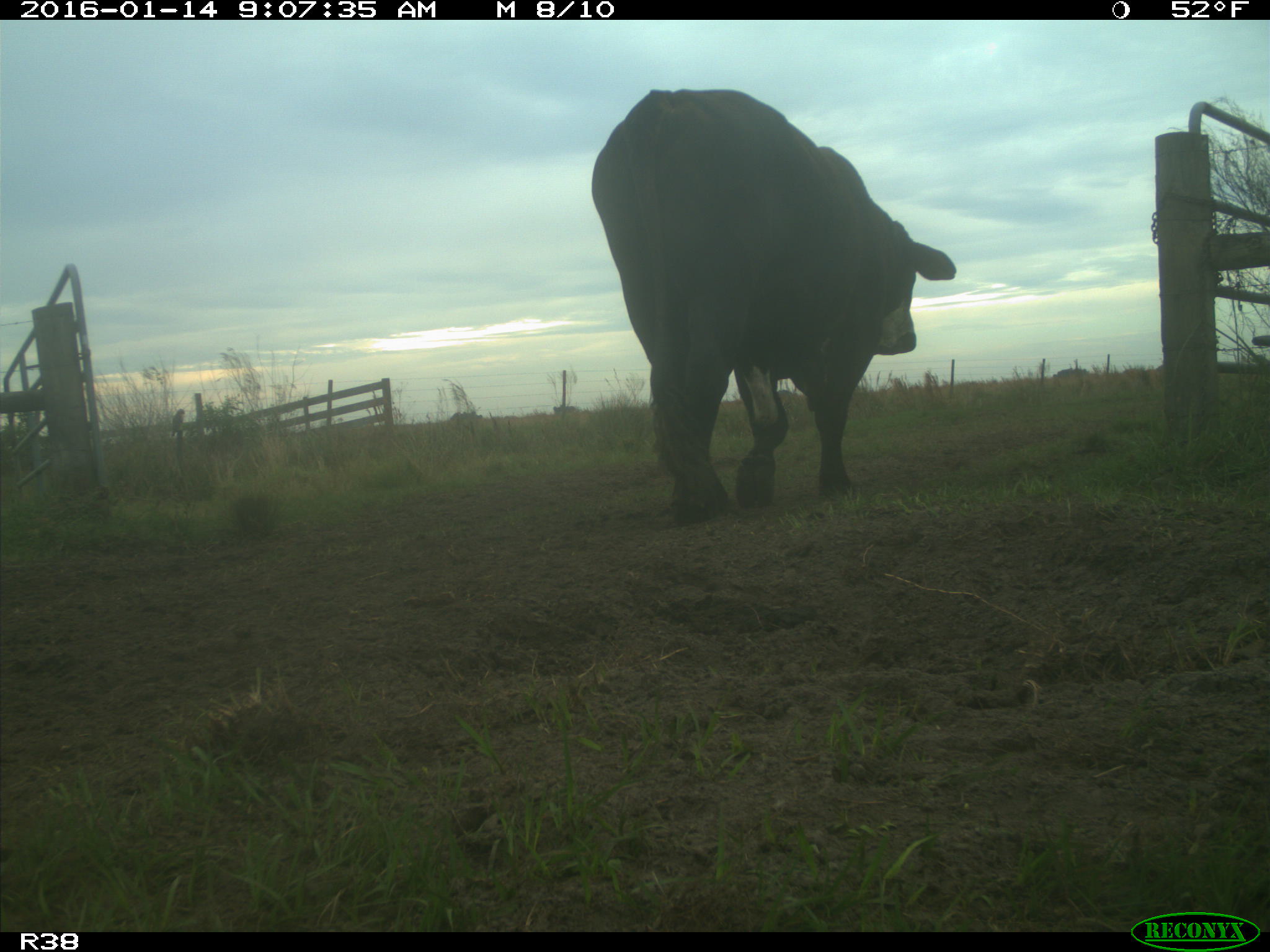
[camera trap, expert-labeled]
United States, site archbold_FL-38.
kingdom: Animalia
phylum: Chordata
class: Mammalia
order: Artiodactyla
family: Bovidae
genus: Bos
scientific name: Bos taurus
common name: domestic cow